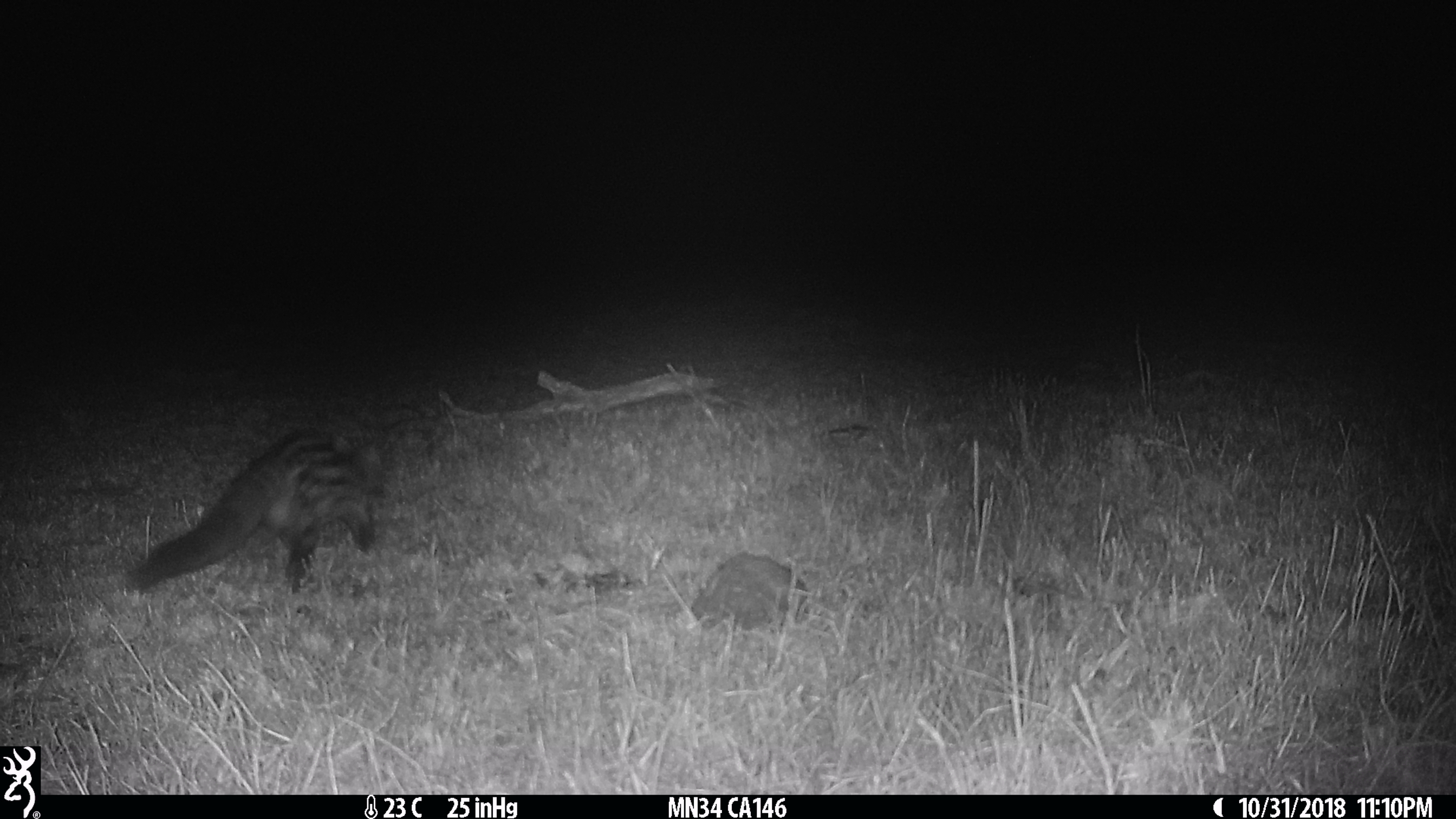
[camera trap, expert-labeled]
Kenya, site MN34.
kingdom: Animalia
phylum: Chordata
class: Mammalia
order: Carnivora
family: Viverridae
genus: Genetta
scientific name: Genetta genetta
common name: genet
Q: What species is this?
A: Genet (Genetta genetta).